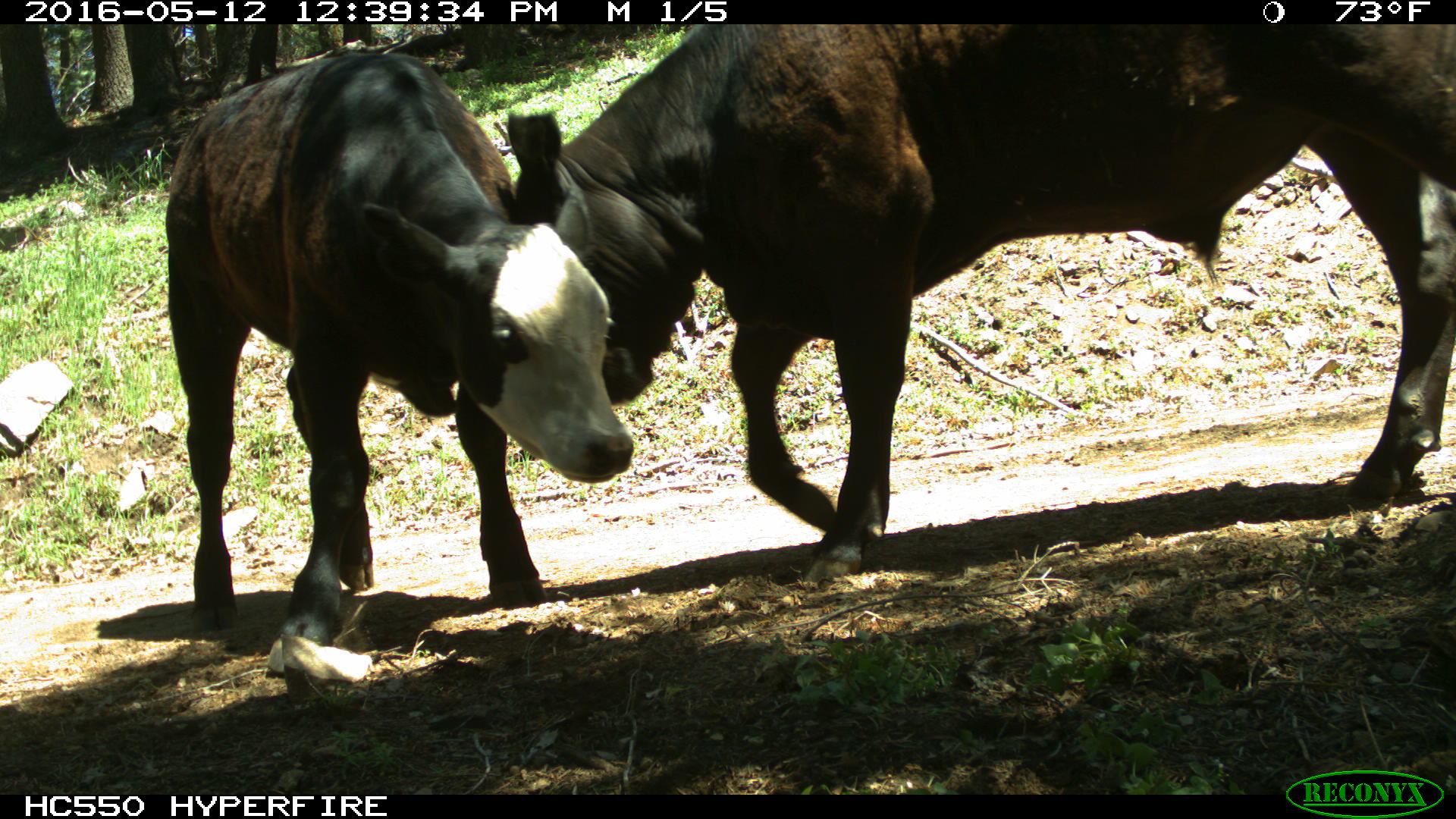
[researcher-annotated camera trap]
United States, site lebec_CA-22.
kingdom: Animalia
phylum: Chordata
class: Mammalia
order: Artiodactyla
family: Bovidae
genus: Bos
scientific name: Bos taurus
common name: domestic cow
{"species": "Bos taurus (domestic cow)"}